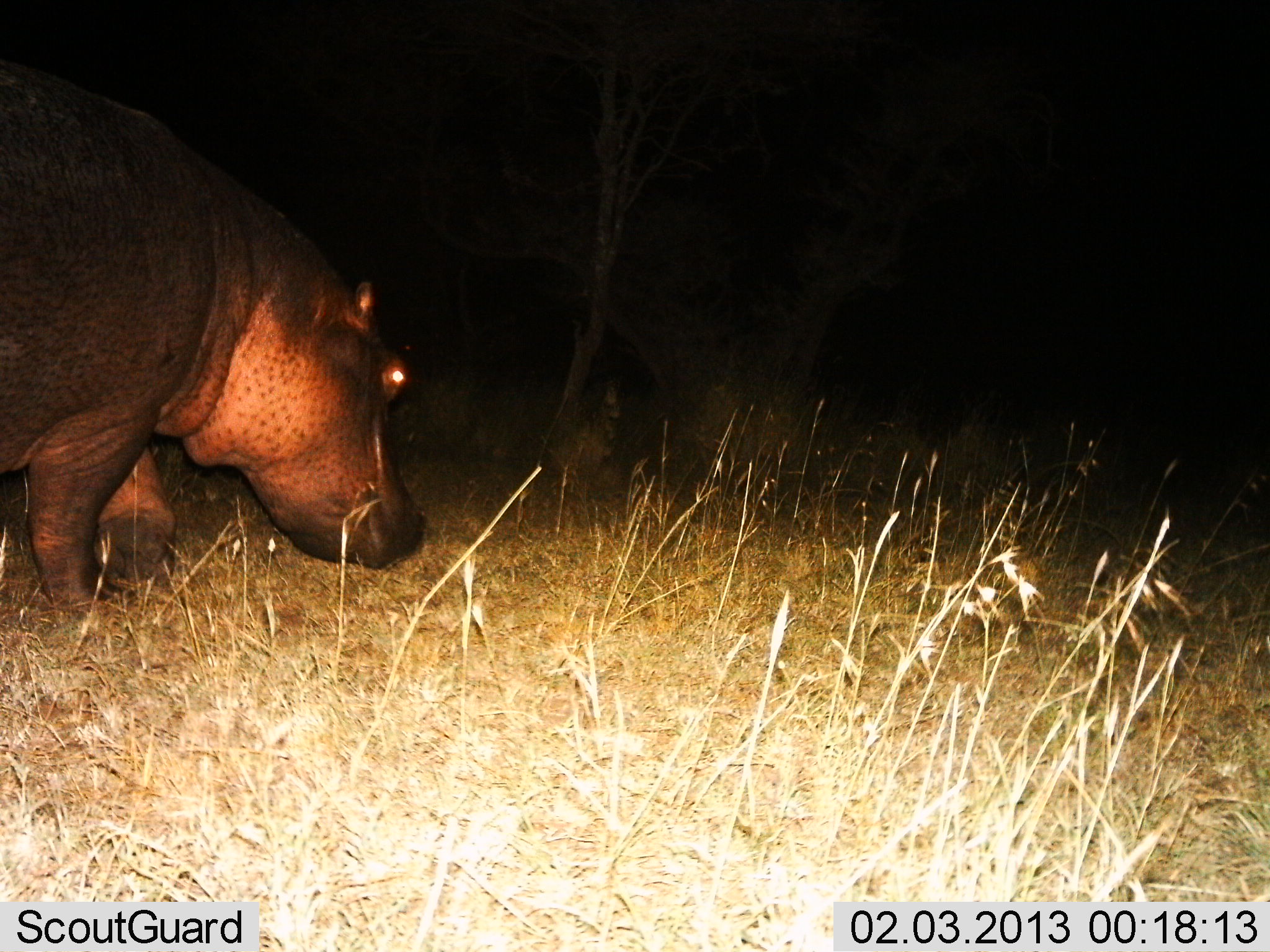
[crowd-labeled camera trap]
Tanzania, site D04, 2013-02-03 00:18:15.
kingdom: Animalia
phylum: Chordata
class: Mammalia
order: Artiodactyla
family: Hippopotamidae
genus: Hippopotamus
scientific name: Hippopotamus amphibius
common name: hippopotamus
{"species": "hippopotamus (Hippopotamus amphibius)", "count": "1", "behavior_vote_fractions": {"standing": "15%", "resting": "0%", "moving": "59%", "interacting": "0%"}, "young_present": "0%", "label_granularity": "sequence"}